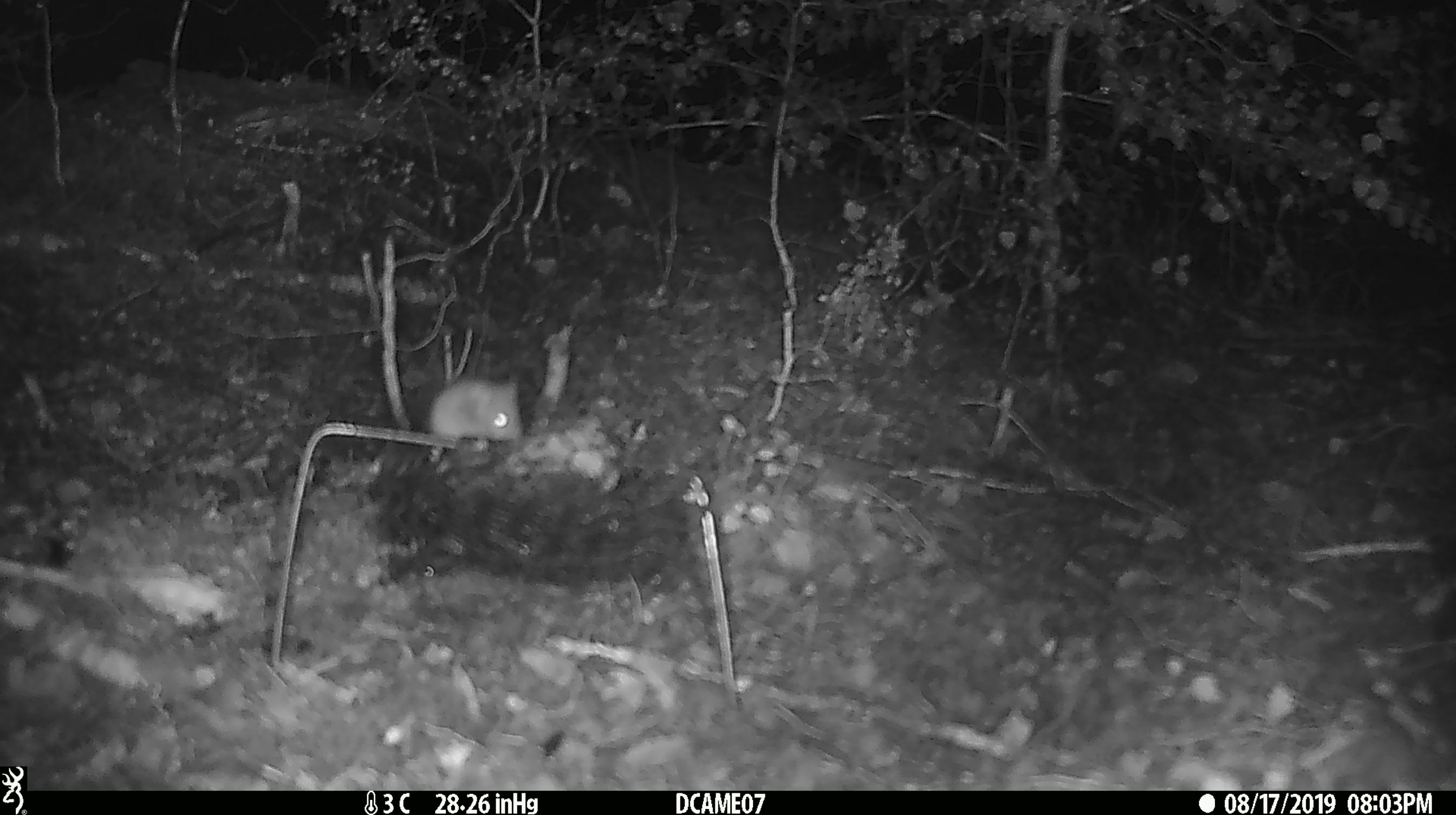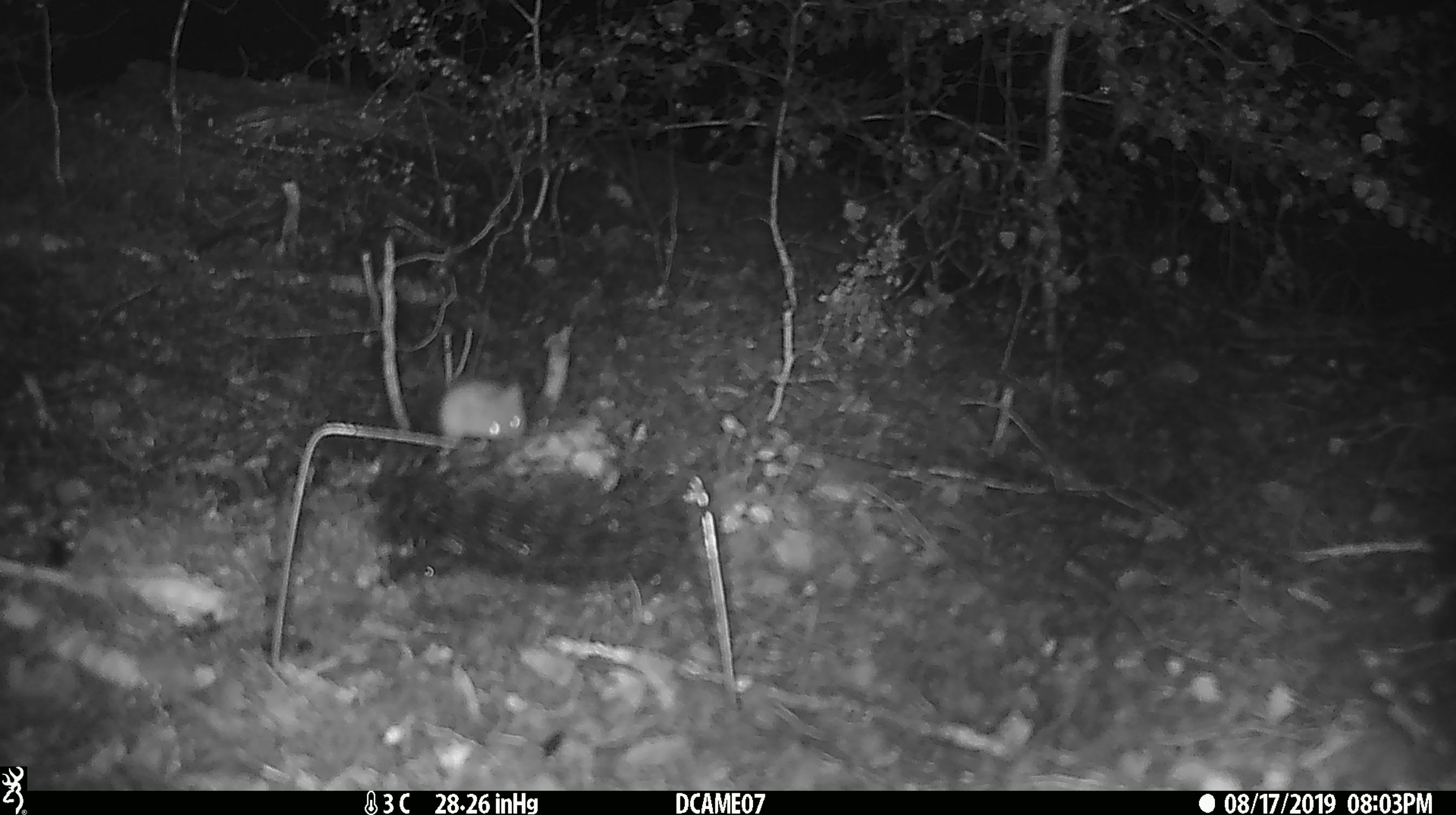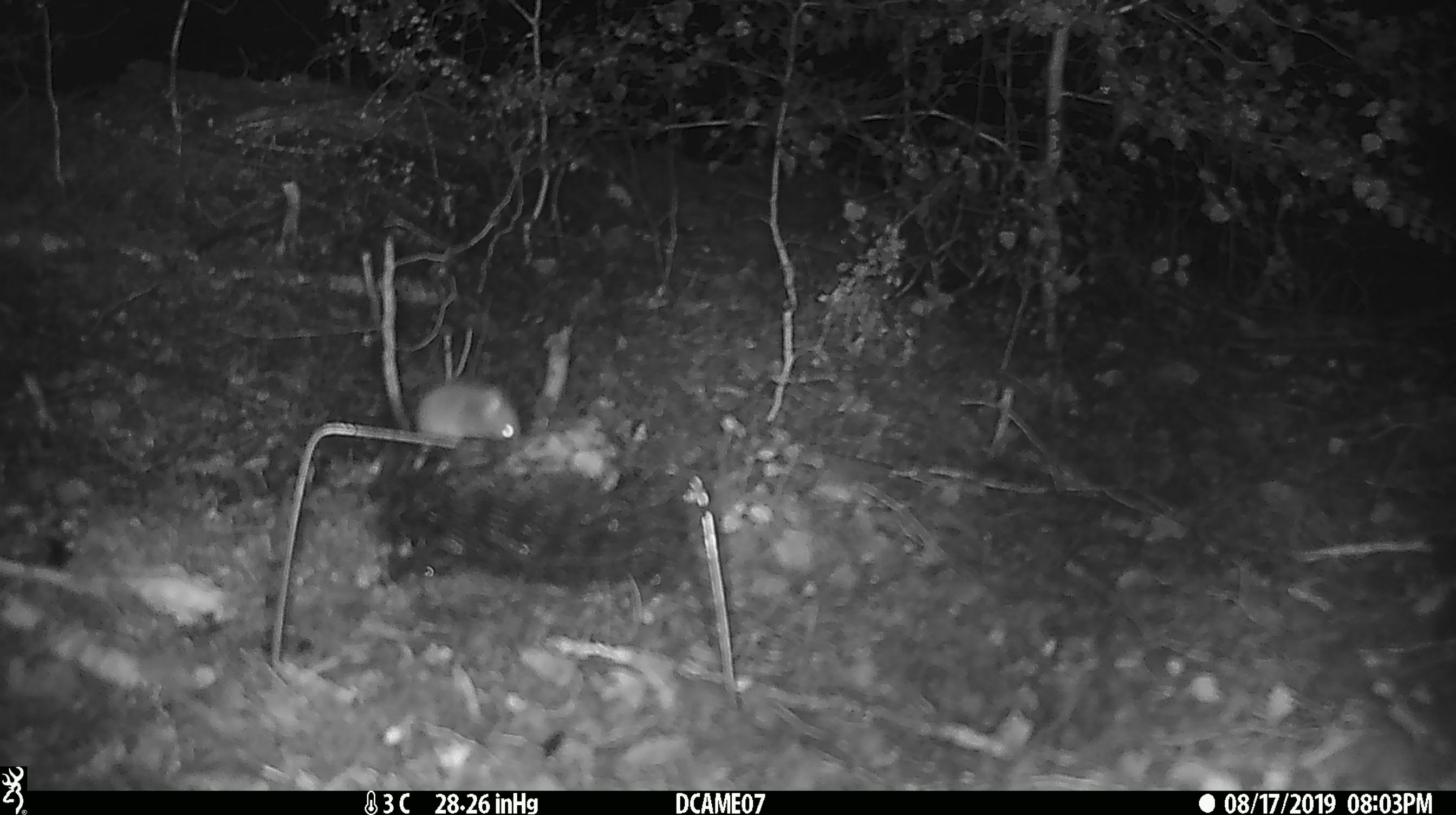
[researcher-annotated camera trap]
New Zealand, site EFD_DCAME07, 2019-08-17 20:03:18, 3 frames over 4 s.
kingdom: Animalia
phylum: Chordata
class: Mammalia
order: Rodentia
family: Muridae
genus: Mus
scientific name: Mus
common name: mouse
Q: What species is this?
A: Mouse (Mus).